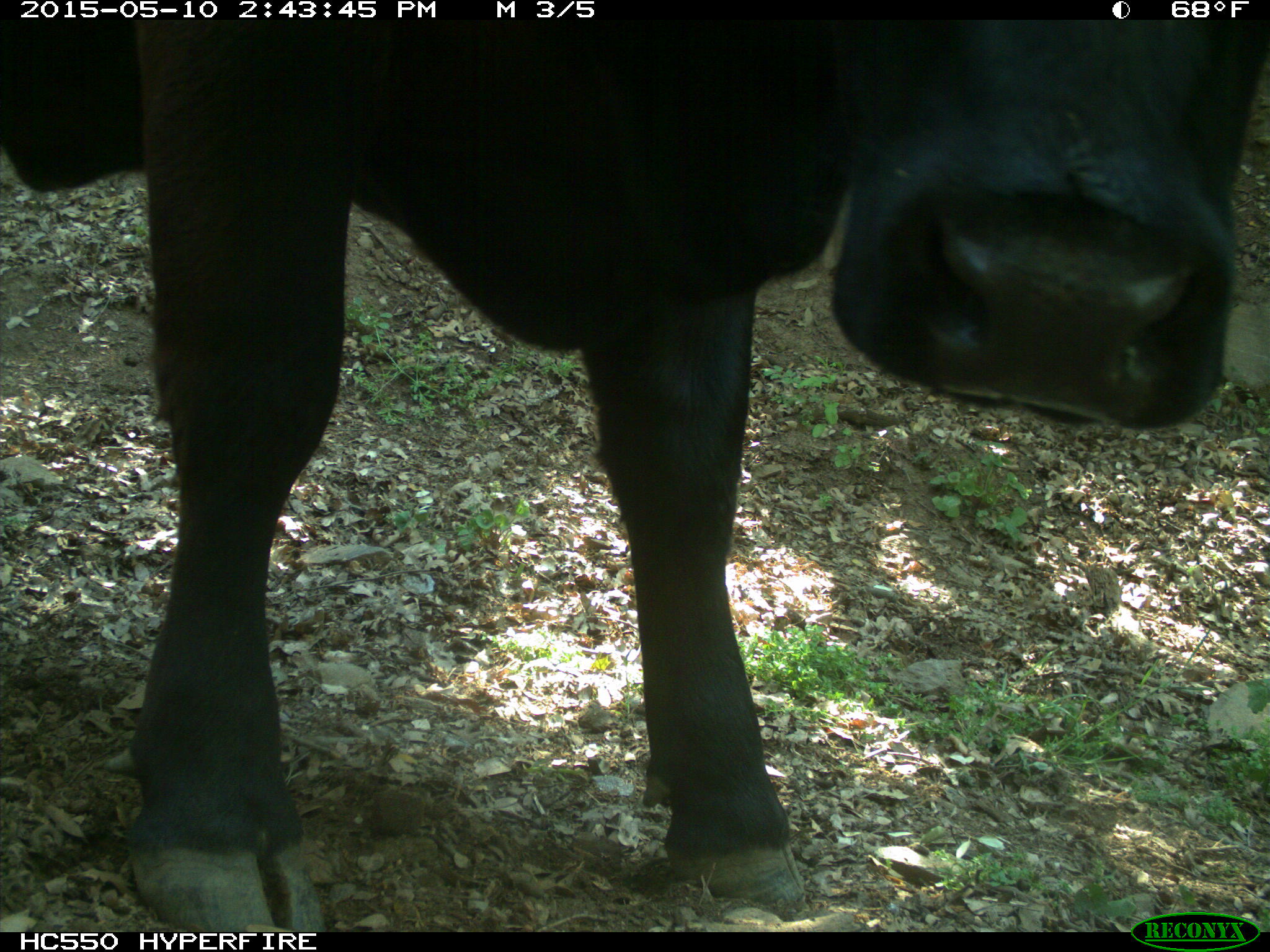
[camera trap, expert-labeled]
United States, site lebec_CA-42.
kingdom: Animalia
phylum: Chordata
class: Mammalia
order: Artiodactyla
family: Bovidae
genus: Bos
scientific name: Bos taurus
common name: domestic cow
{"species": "Bos taurus (domestic cow)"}